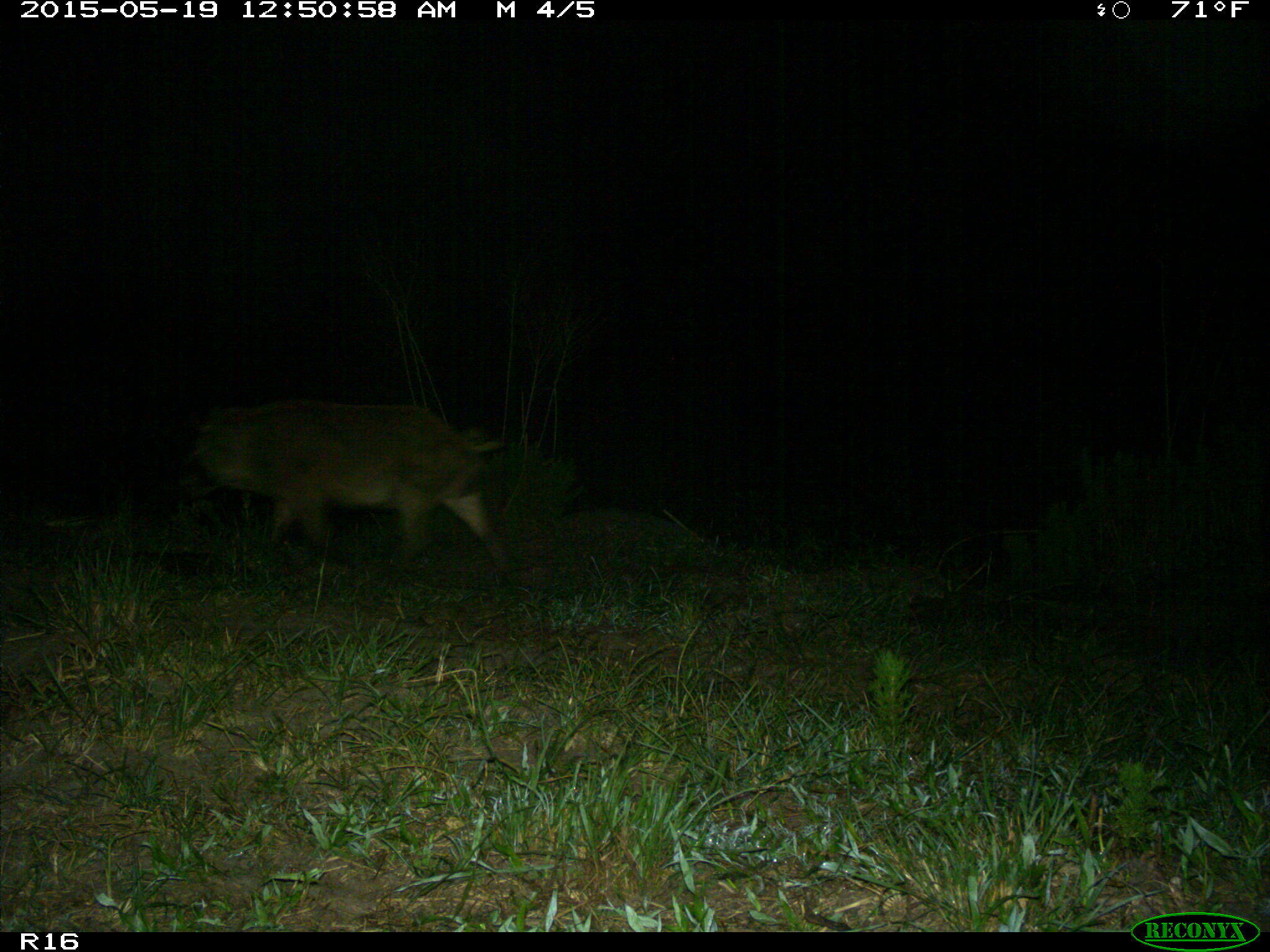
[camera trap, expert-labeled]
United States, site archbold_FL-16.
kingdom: Animalia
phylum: Chordata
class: Mammalia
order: Artiodactyla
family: Suidae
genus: Sus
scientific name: Sus scrofa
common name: wild boar